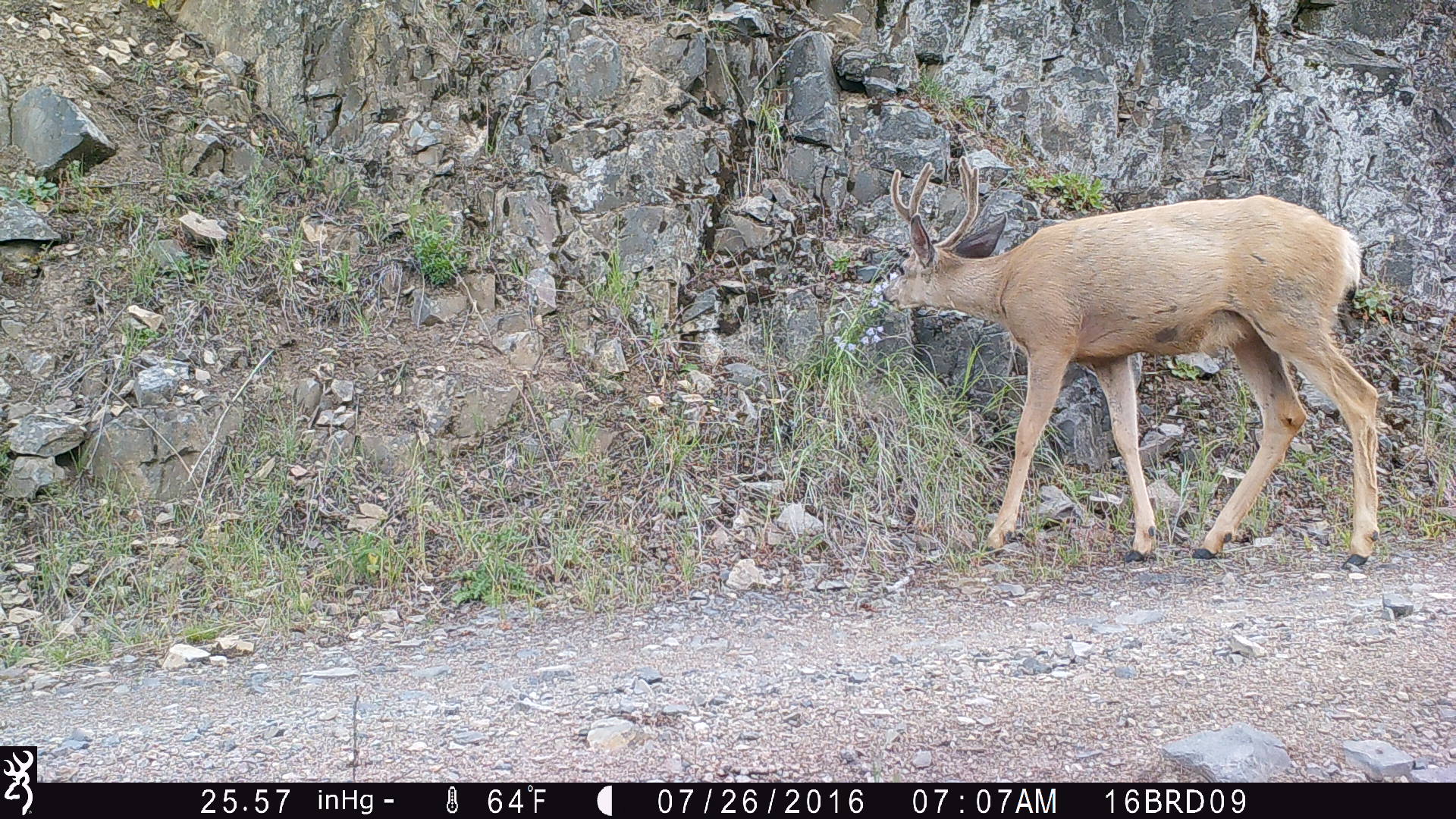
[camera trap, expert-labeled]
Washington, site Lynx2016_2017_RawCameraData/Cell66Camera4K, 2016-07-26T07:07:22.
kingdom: Animalia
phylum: Chordata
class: Mammalia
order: Artiodactyla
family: Cervidae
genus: Odocoileus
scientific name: Odocoileus hemionus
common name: mule deer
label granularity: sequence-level